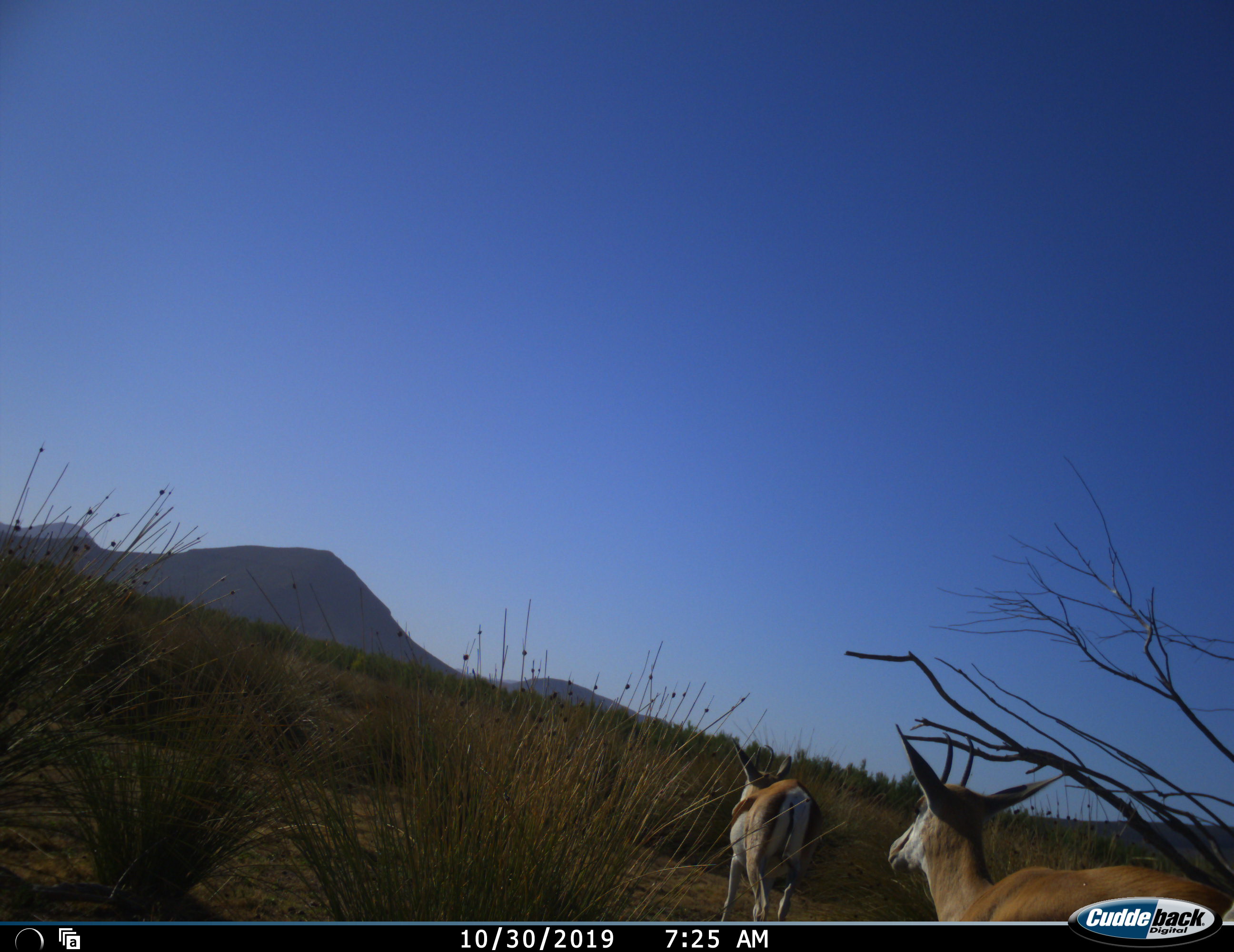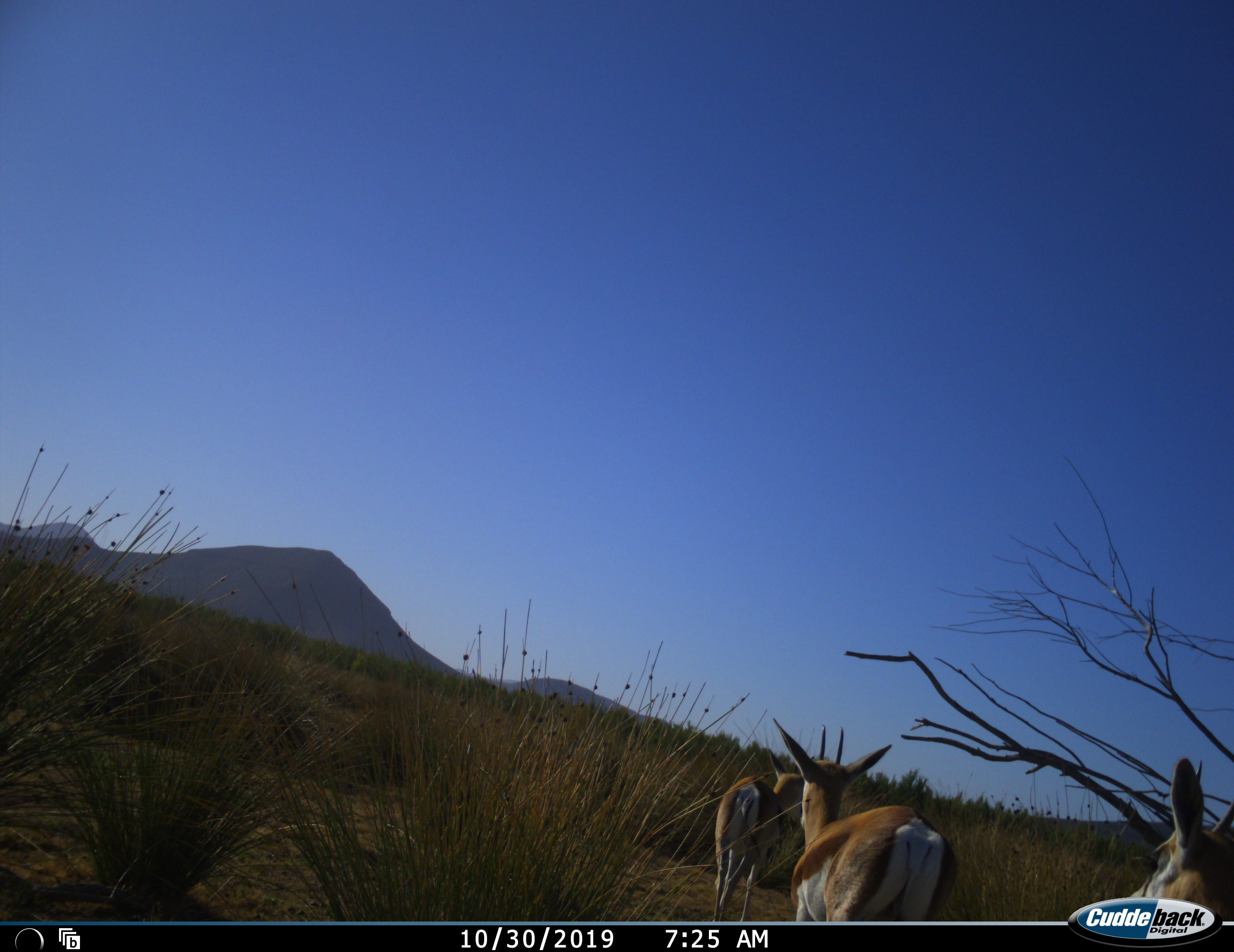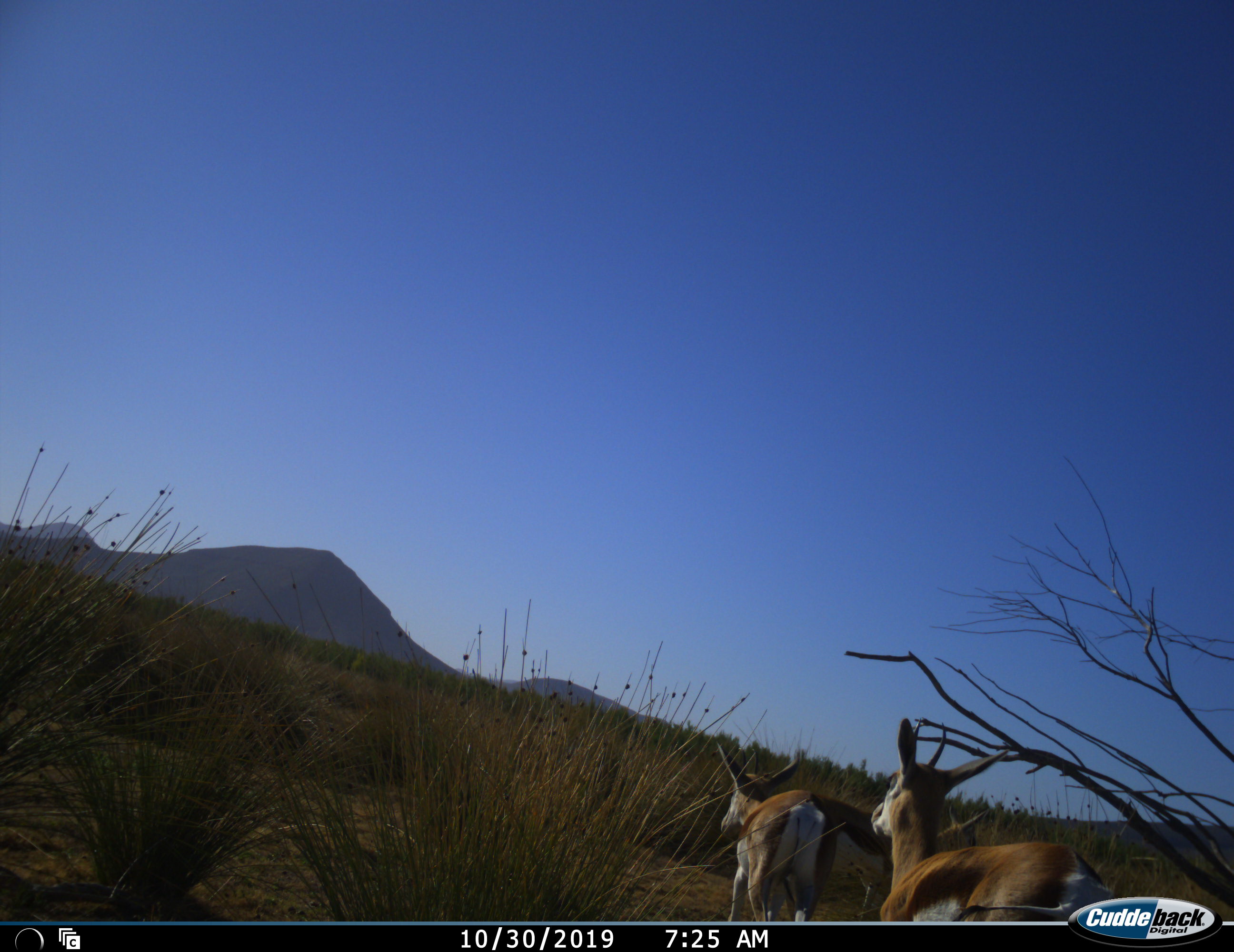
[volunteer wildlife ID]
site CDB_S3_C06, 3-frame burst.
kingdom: Animalia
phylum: Chordata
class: Mammalia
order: Artiodactyla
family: Bovidae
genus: Antidorcas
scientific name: Antidorcas marsupialis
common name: springbok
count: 3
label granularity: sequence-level